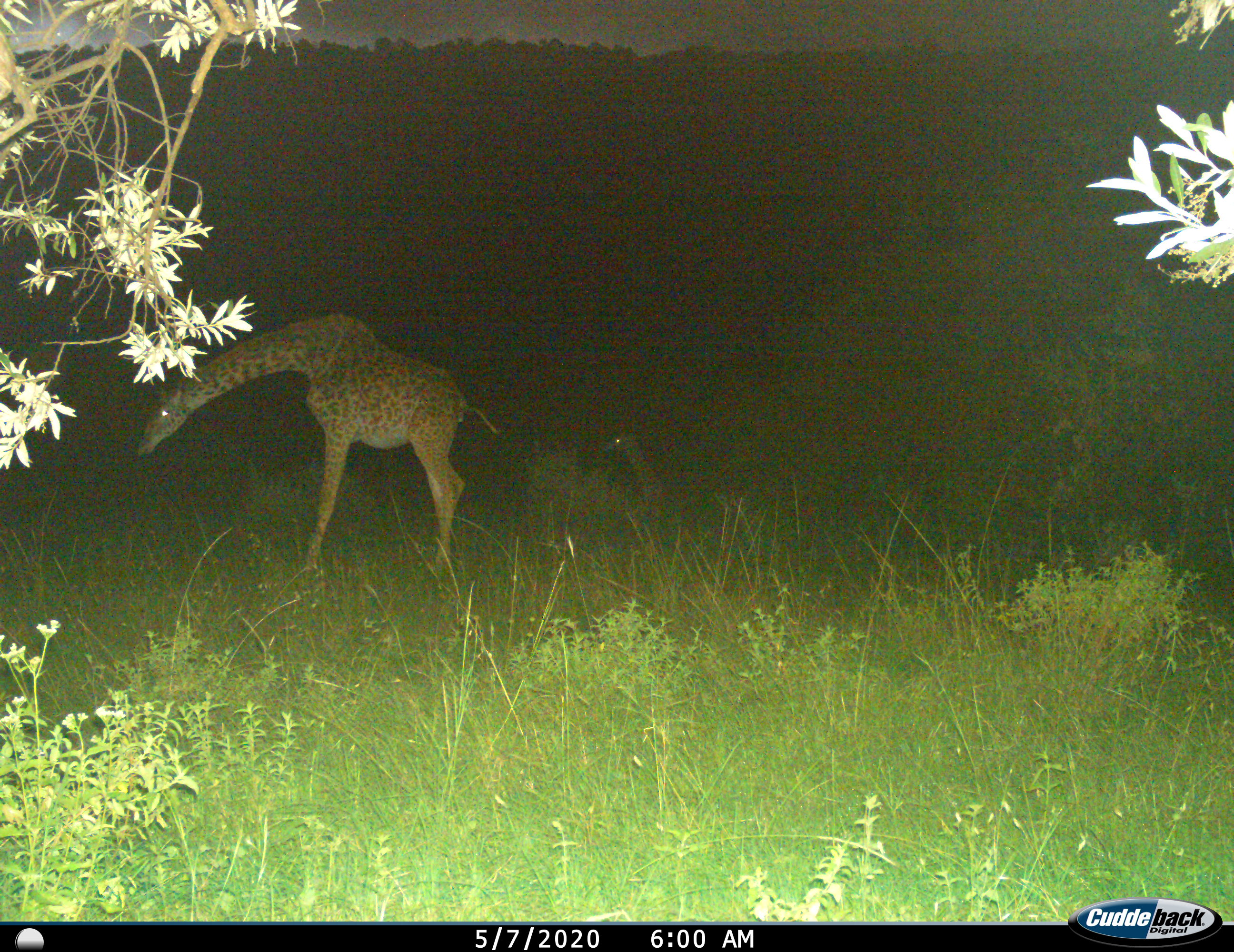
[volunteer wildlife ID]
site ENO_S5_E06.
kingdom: Animalia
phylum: Chordata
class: Mammalia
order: Artiodactyla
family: Giraffidae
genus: Giraffa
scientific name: Giraffa camelopardalis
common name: giraffe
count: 2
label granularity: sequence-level